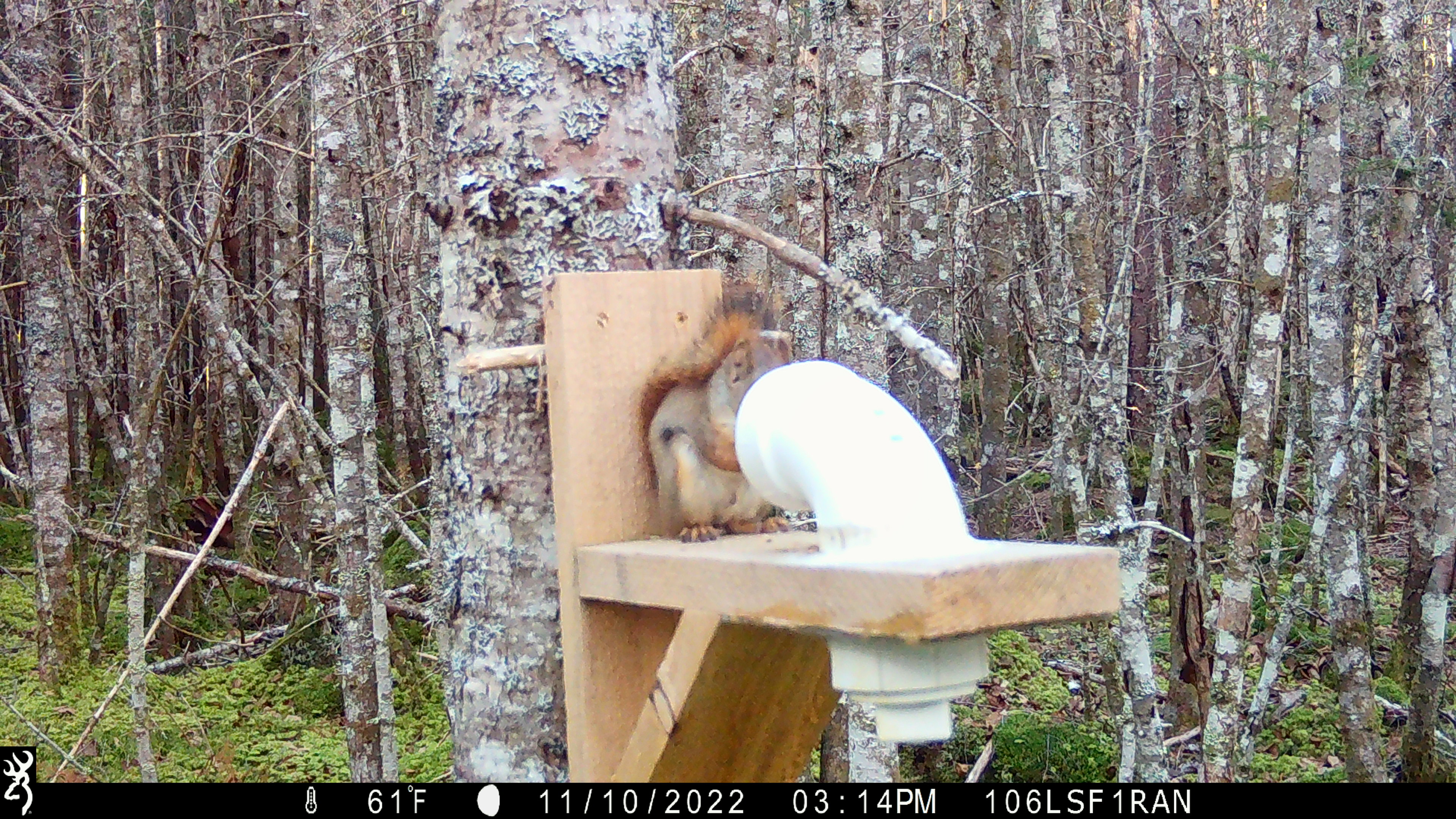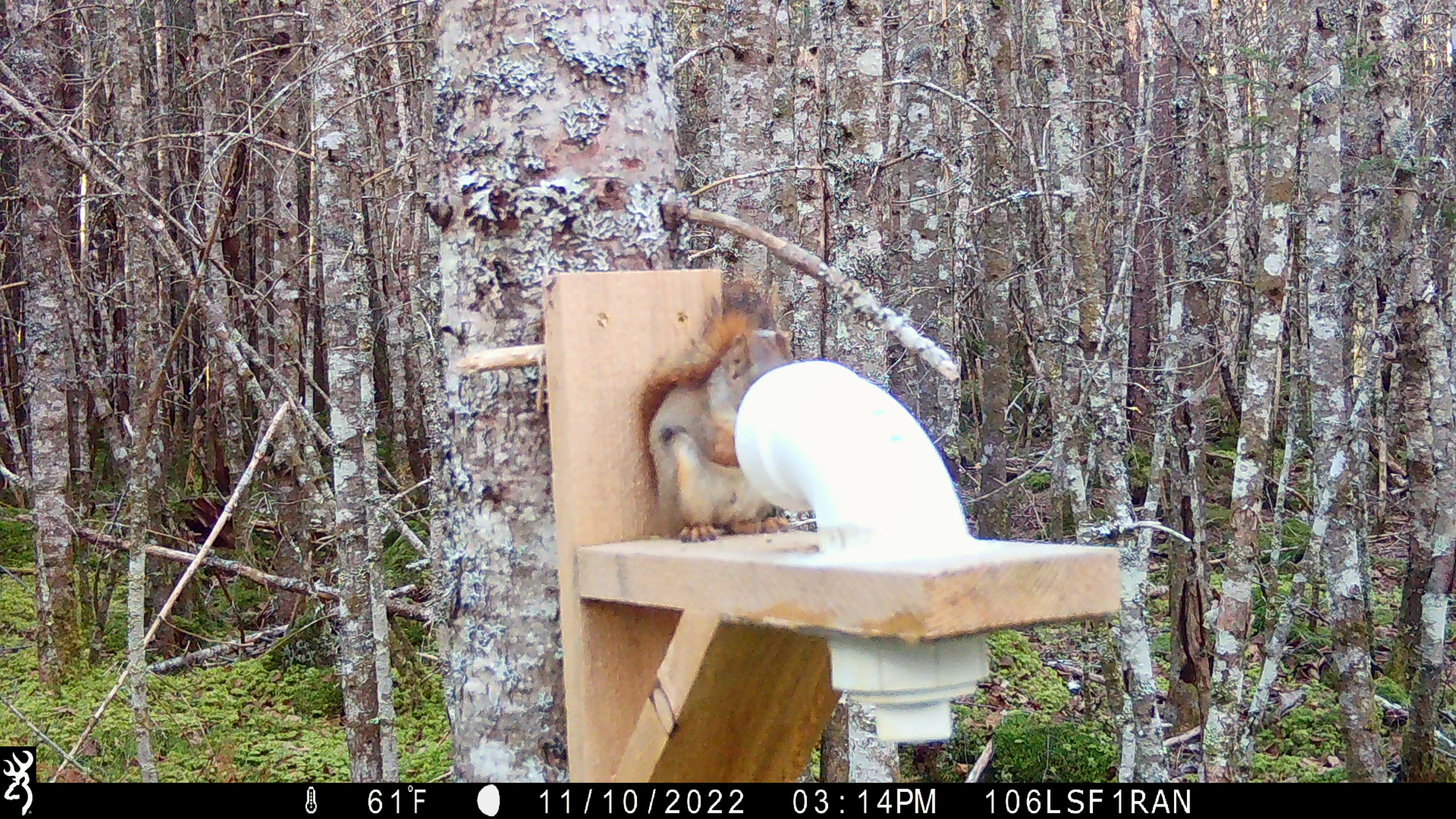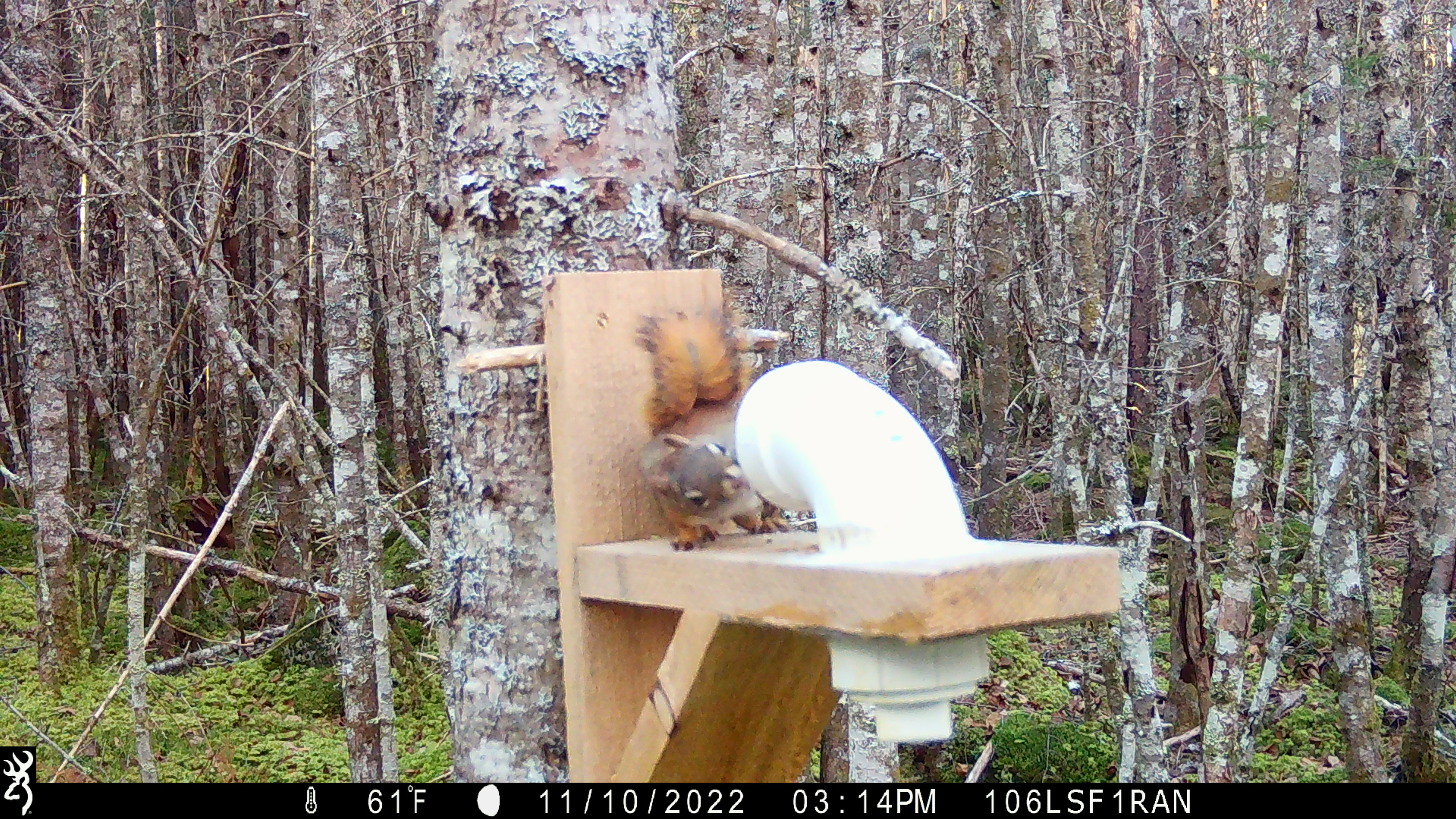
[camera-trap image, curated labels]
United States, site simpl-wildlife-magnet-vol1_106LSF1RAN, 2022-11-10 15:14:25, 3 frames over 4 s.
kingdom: Animalia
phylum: Chordata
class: Mammalia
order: Rodentia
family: Sciuridae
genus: Tamiasciurus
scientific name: Tamiasciurus hudsonicus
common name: red squirrel